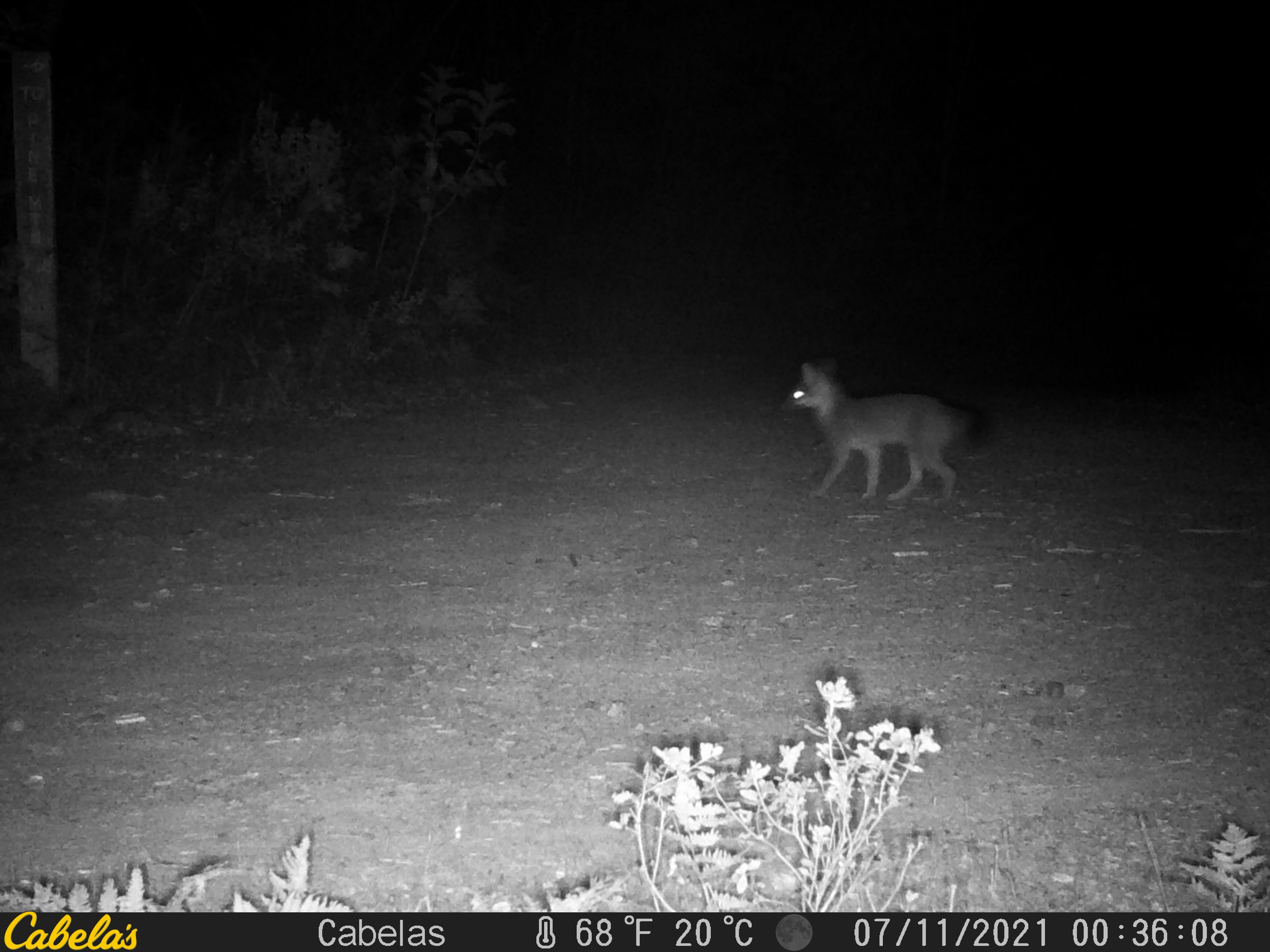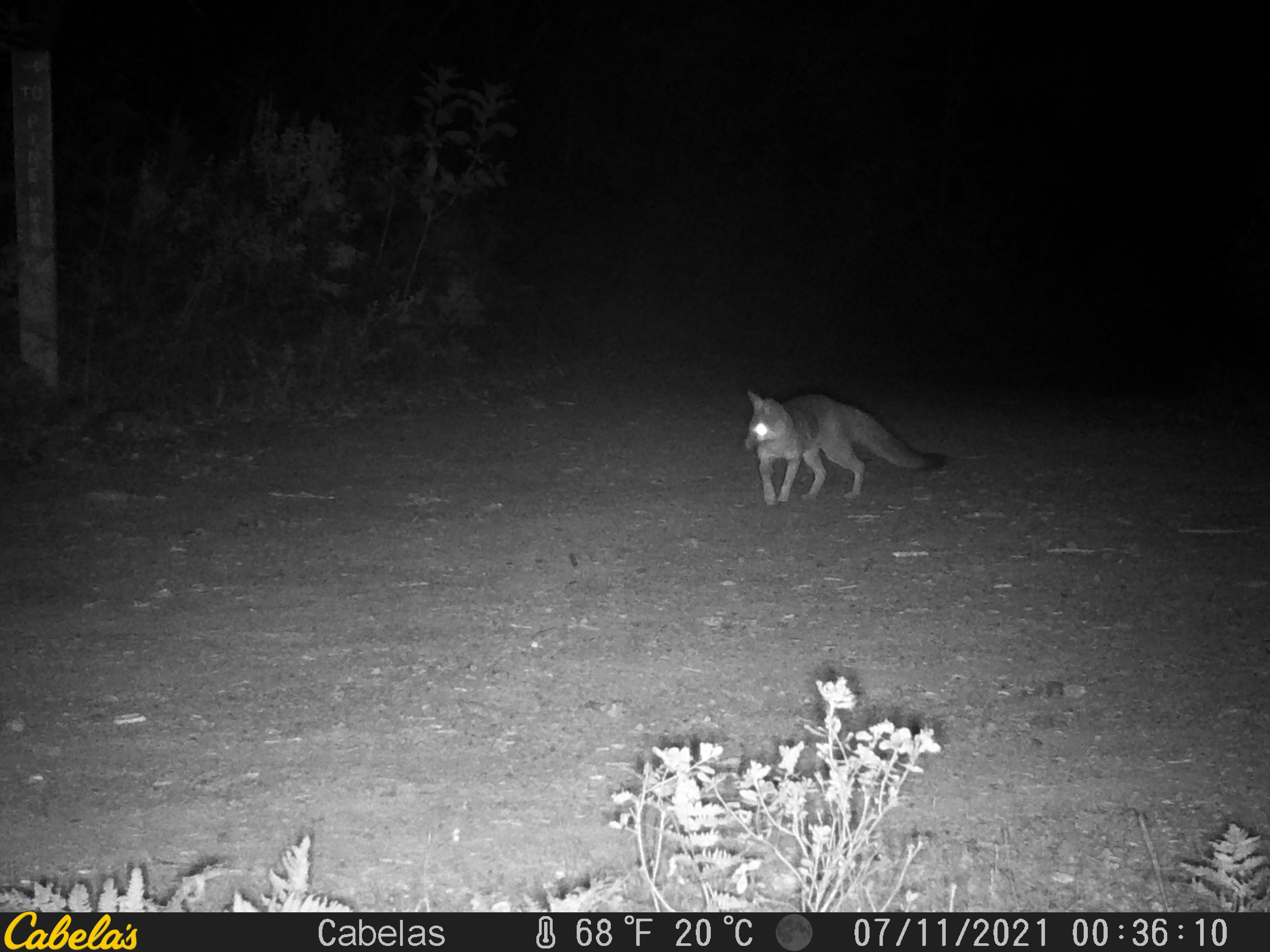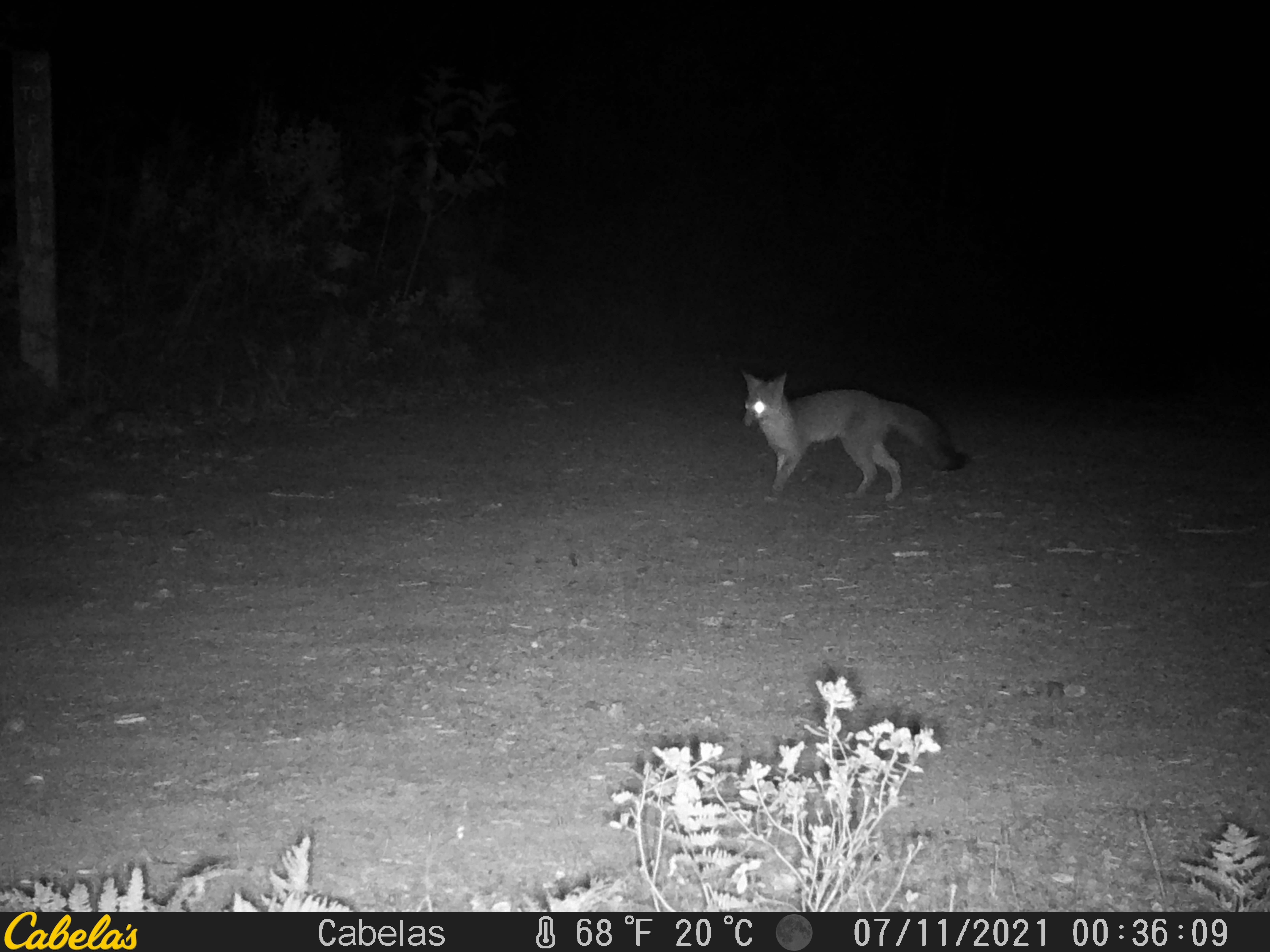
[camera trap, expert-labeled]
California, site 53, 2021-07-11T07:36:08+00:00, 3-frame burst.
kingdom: Animalia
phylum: Chordata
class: Mammalia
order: Carnivora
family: Canidae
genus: Urocyon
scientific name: Urocyon cinereoargenteus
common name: gray fox